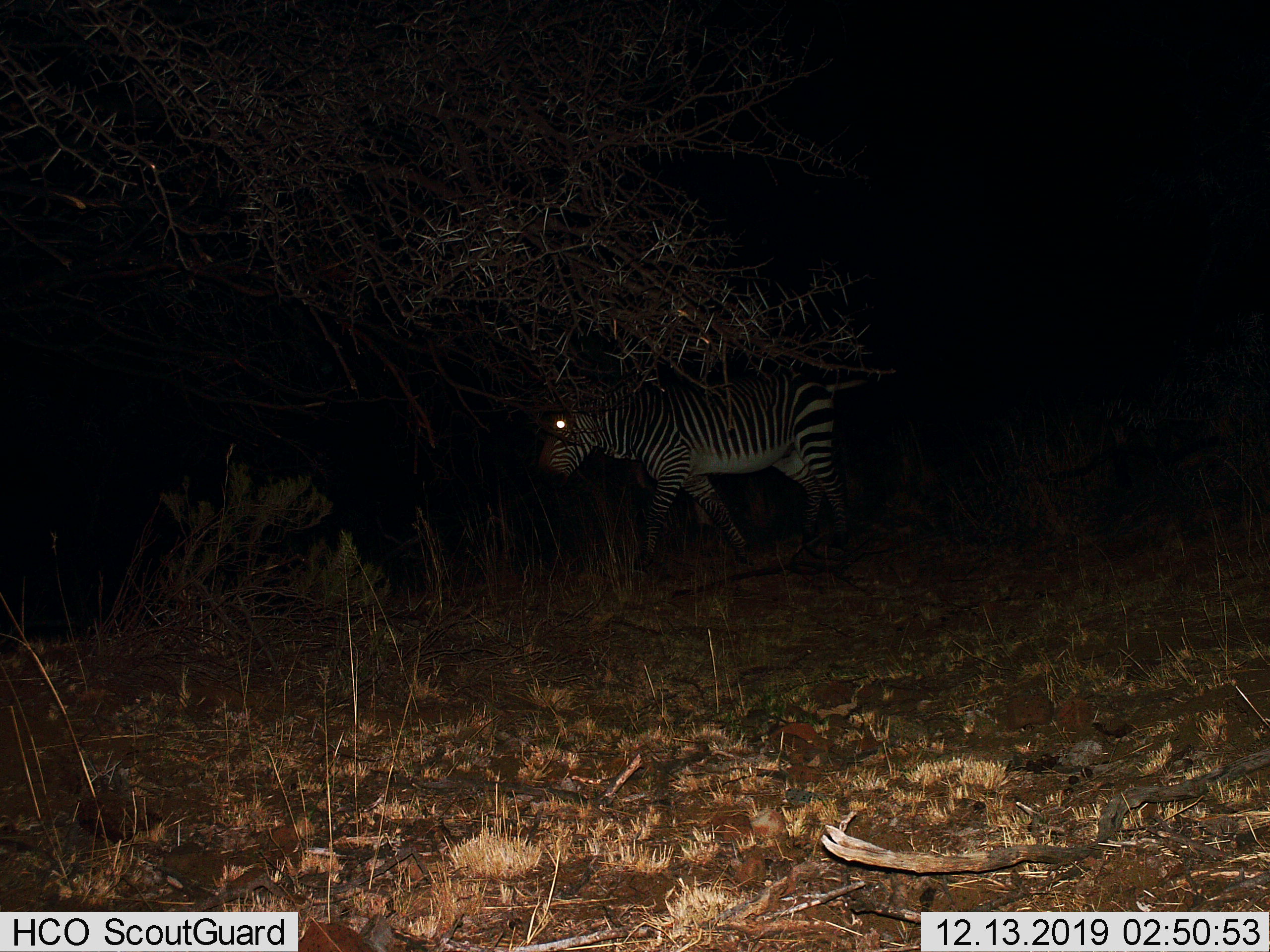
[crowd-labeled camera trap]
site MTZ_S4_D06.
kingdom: Animalia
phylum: Chordata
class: Mammalia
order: Perissodactyla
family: Equidae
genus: Equus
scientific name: Equus zebra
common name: mountain zebra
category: zebramountain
Zebramountain (mountain zebra) (Equus zebra), count 1. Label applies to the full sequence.